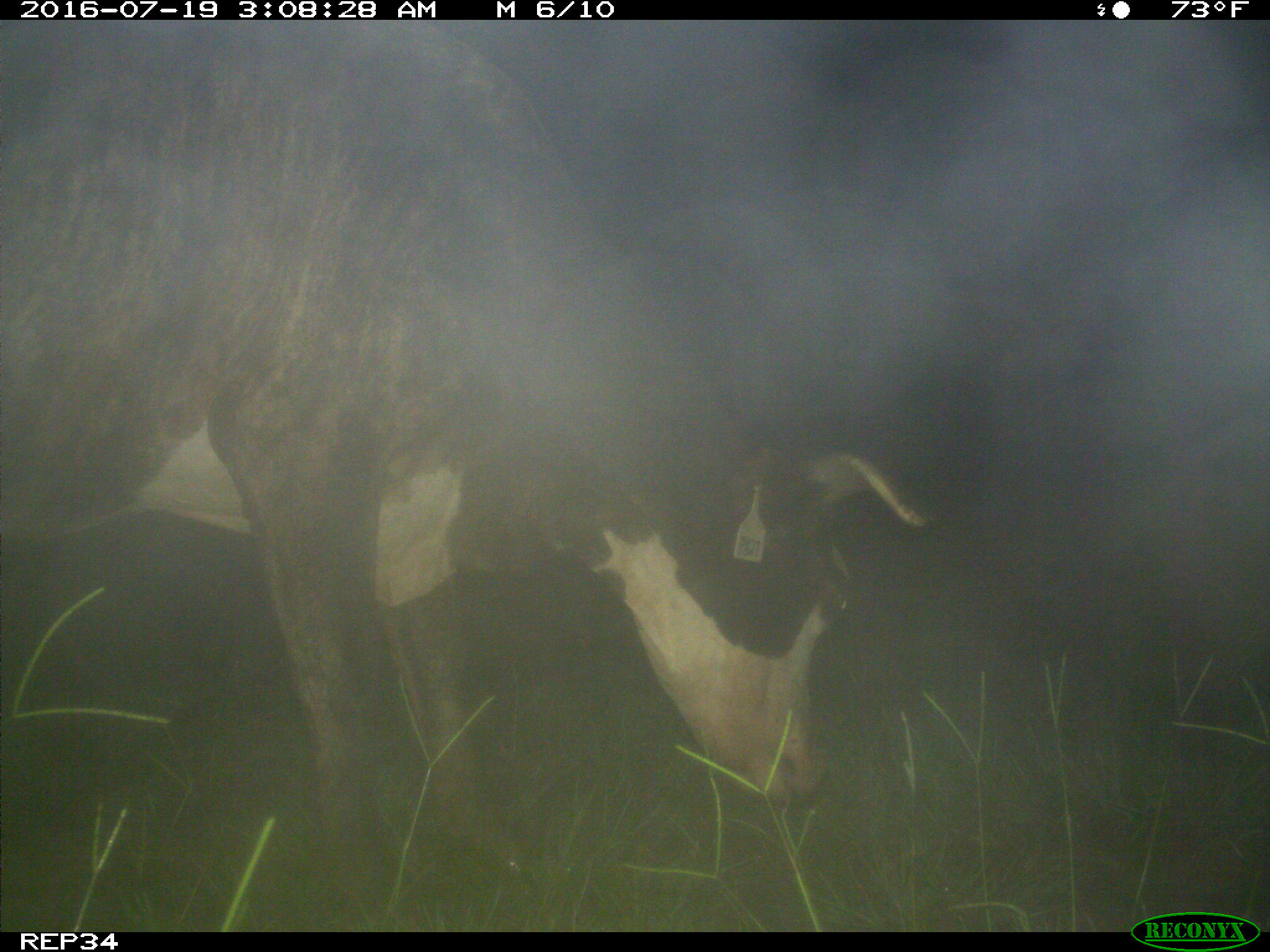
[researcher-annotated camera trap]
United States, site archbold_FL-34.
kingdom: Animalia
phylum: Chordata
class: Mammalia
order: Artiodactyla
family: Bovidae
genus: Bos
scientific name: Bos taurus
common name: domestic cow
Bos taurus (domestic cow).